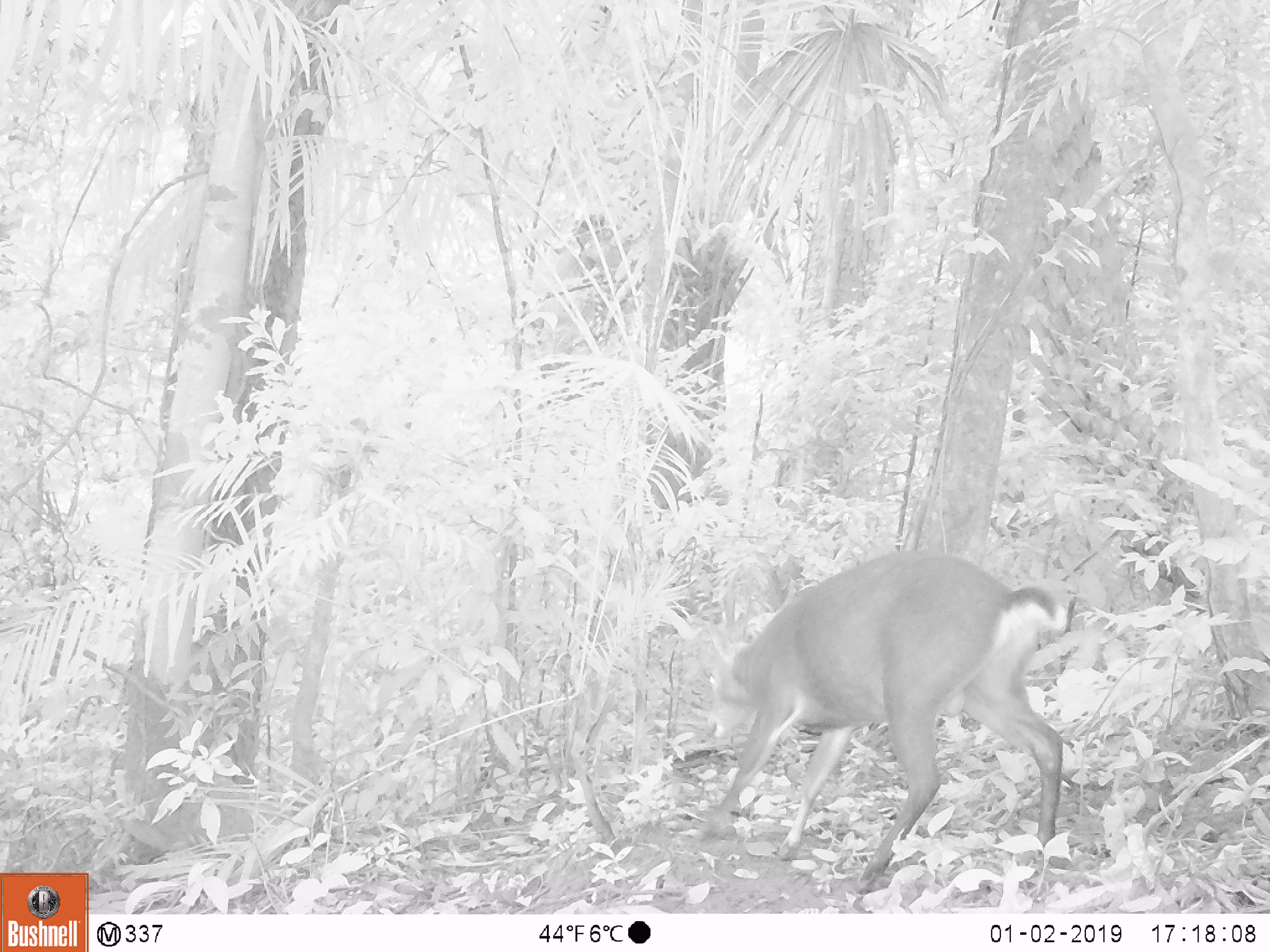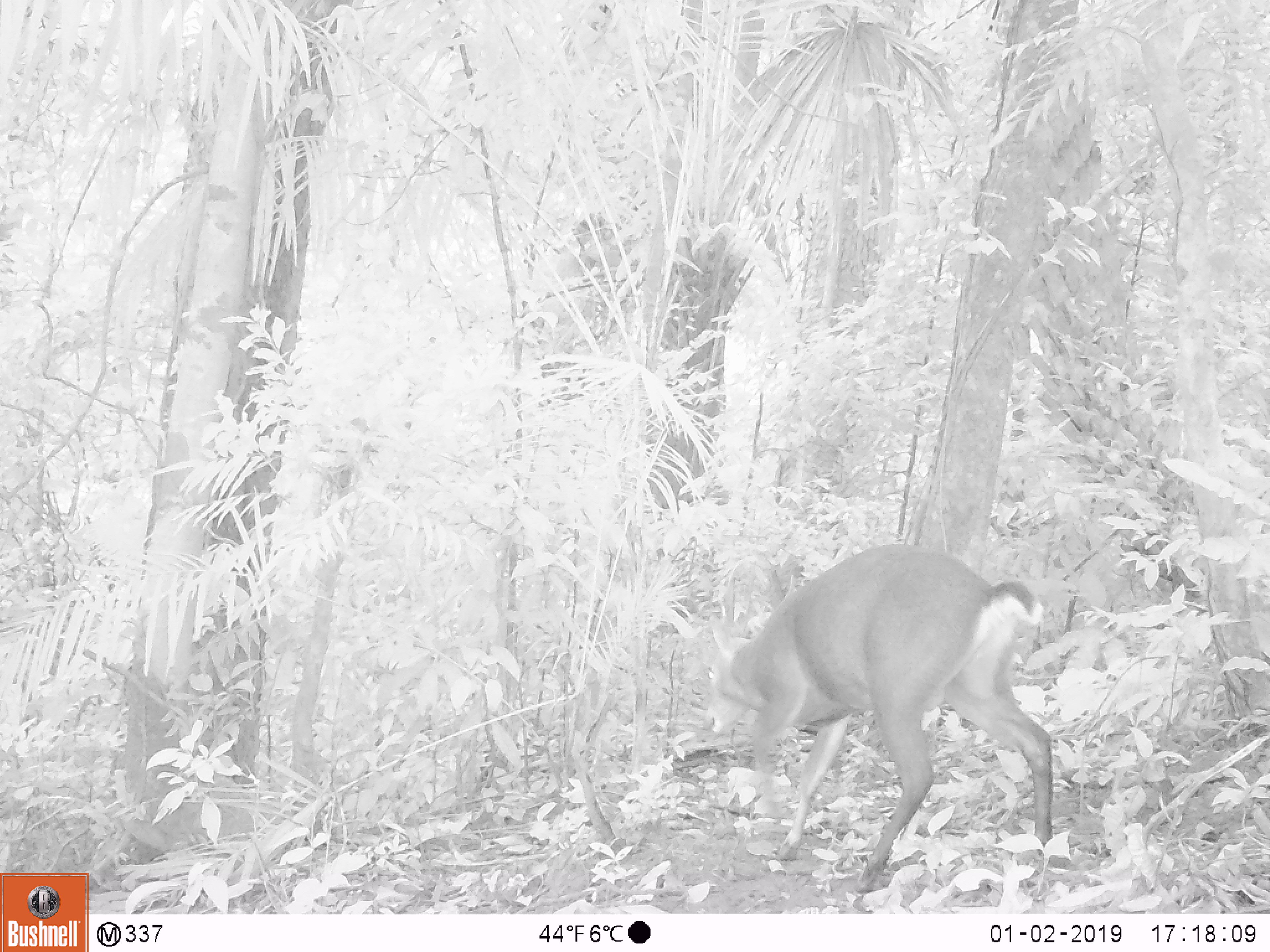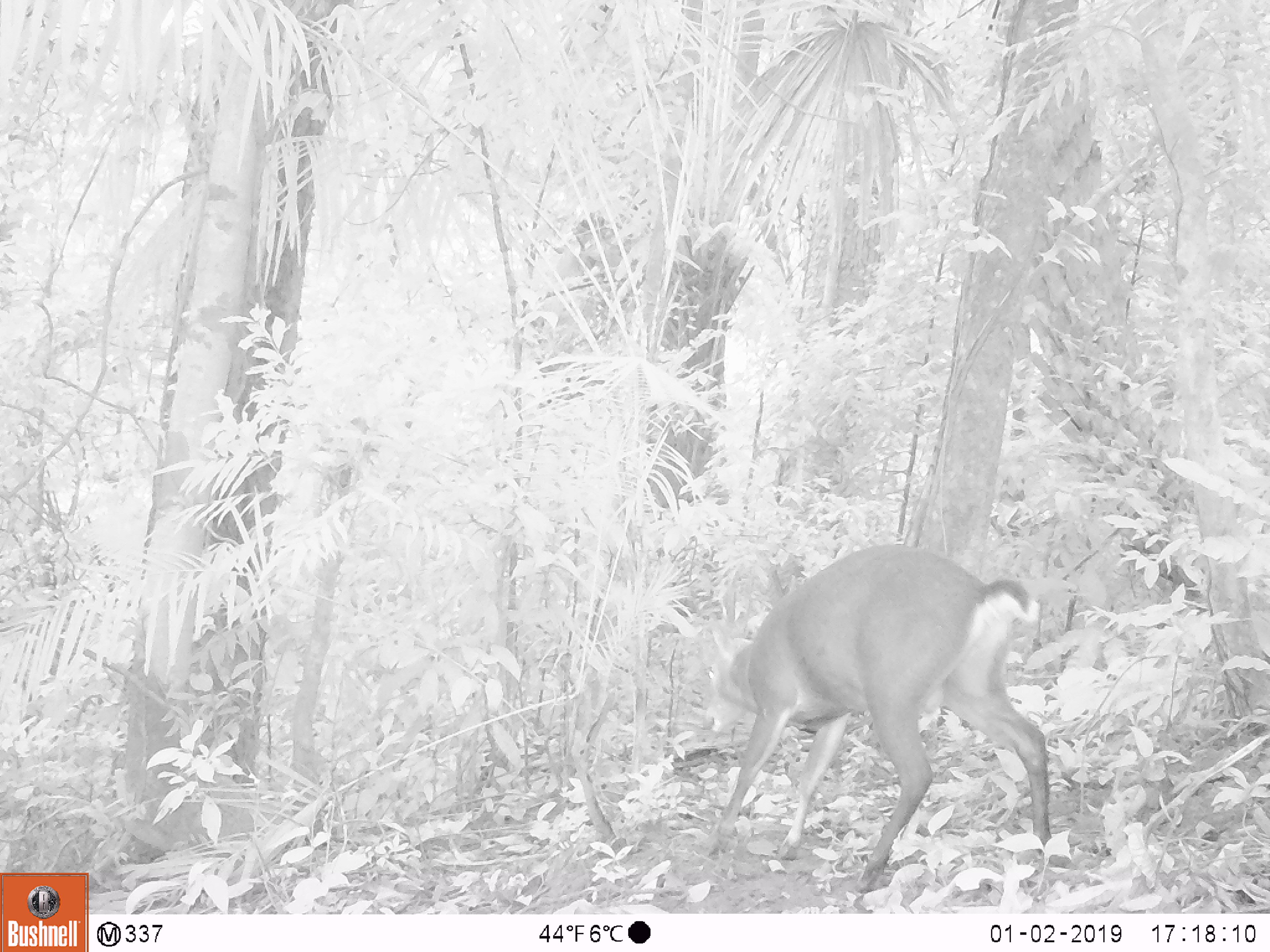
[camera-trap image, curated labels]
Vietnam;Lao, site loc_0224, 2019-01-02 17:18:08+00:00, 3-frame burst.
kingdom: Animalia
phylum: Chordata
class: Mammalia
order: Artiodactyla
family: Cervidae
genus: Muntiacus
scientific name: Muntiacus vuquangensis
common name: large-antlered muntjac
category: large antlered muntjac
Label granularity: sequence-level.